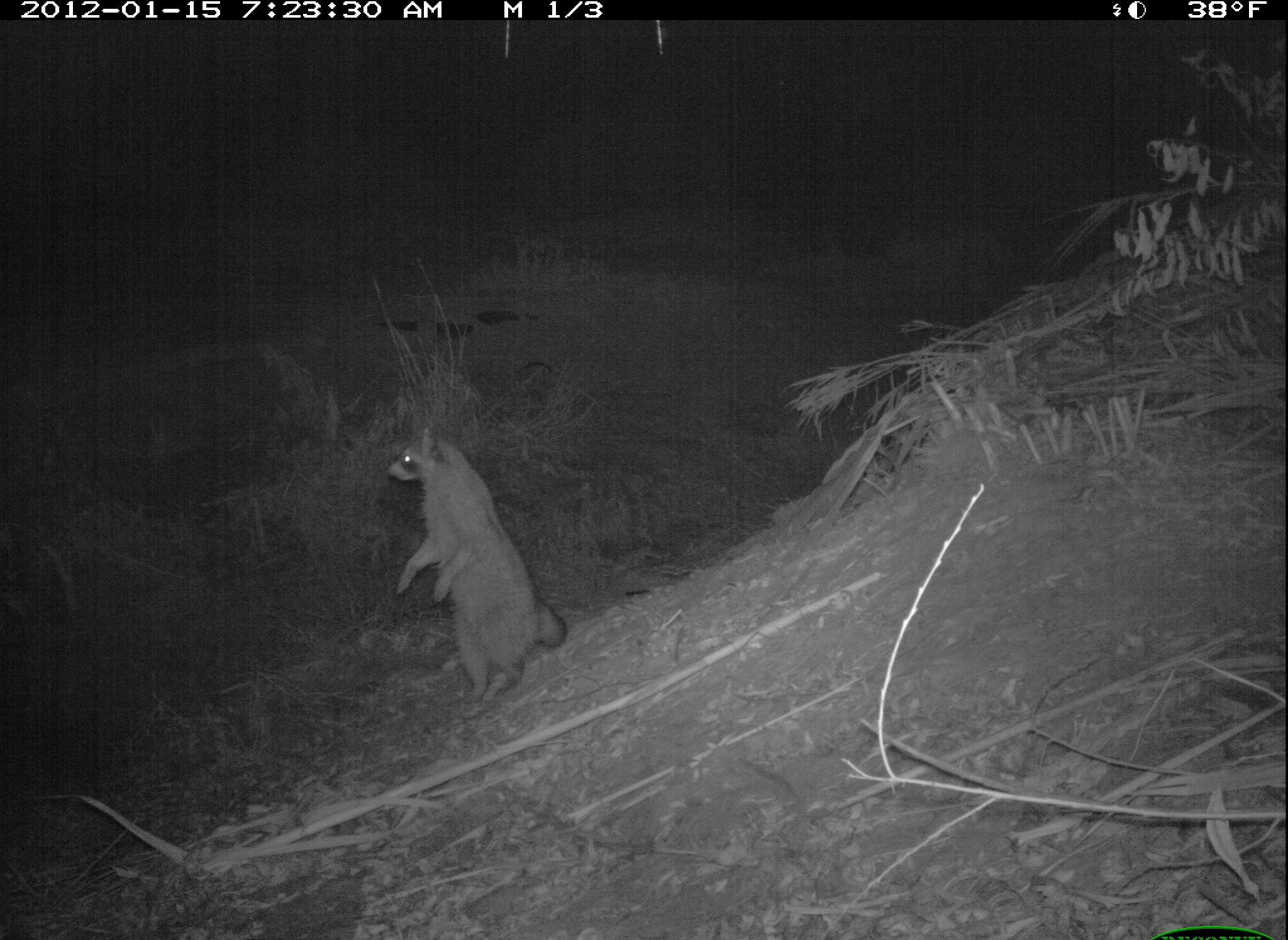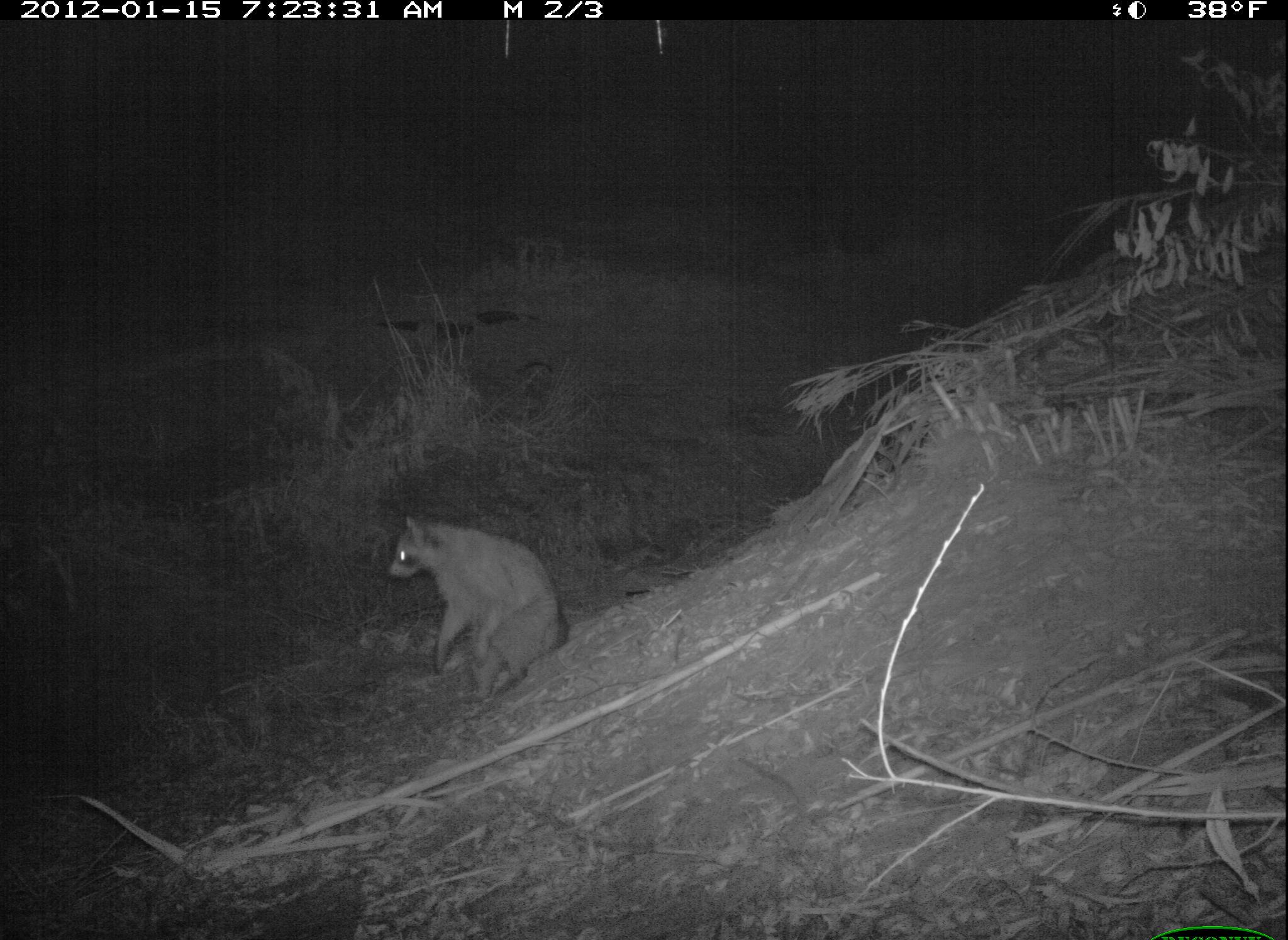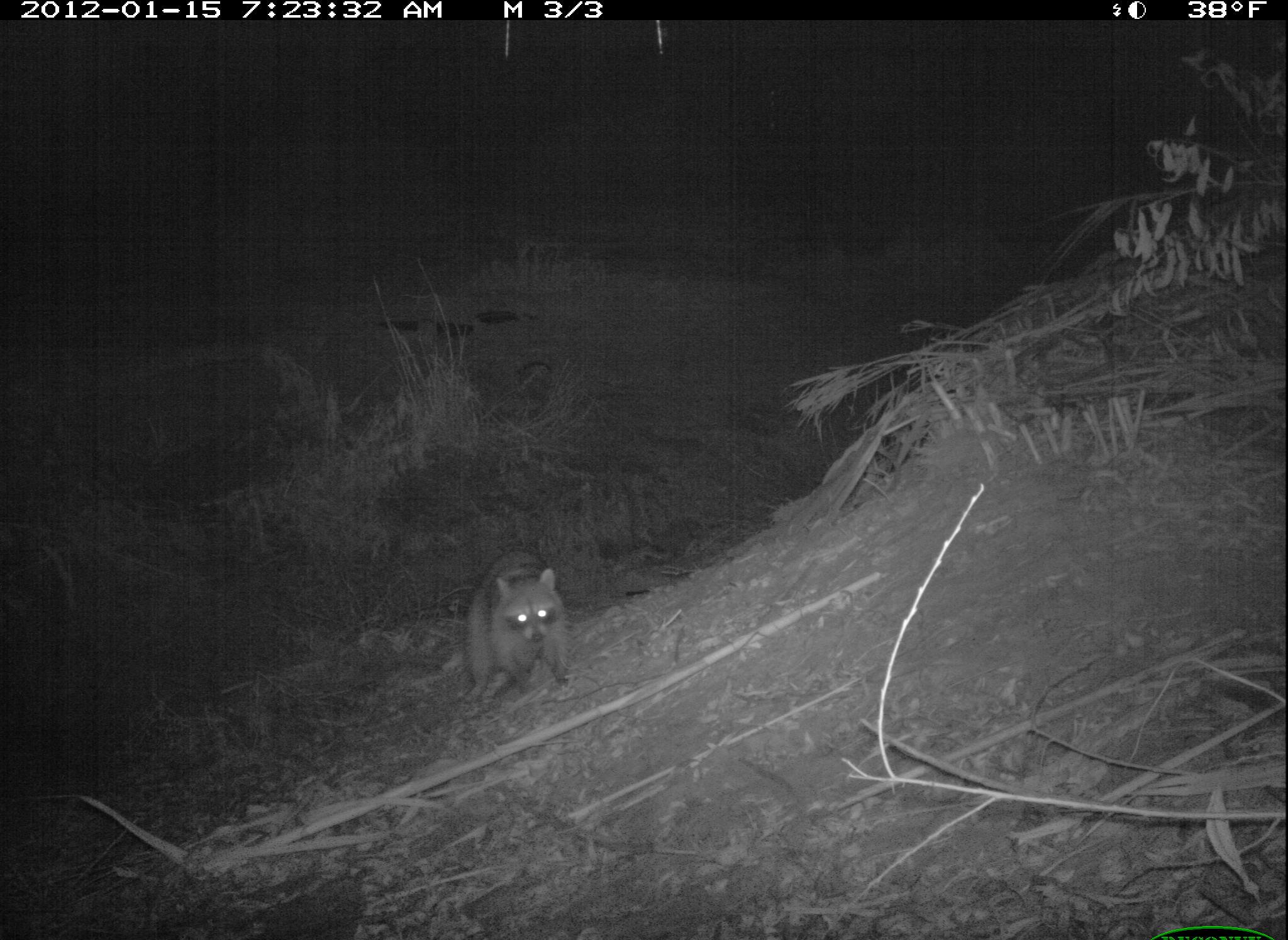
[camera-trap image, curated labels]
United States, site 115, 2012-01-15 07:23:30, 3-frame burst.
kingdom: Animalia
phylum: Chordata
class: Mammalia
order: Carnivora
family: Procyonidae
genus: Procyon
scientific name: Procyon lotor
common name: raccoon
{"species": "raccoon (Procyon lotor)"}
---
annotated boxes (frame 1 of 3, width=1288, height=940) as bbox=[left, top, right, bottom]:
raccoon: bbox=[385, 416, 572, 715]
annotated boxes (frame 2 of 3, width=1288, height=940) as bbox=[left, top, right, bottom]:
raccoon: bbox=[372, 504, 584, 712]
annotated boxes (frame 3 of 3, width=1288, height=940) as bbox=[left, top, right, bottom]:
raccoon: bbox=[456, 546, 597, 715]